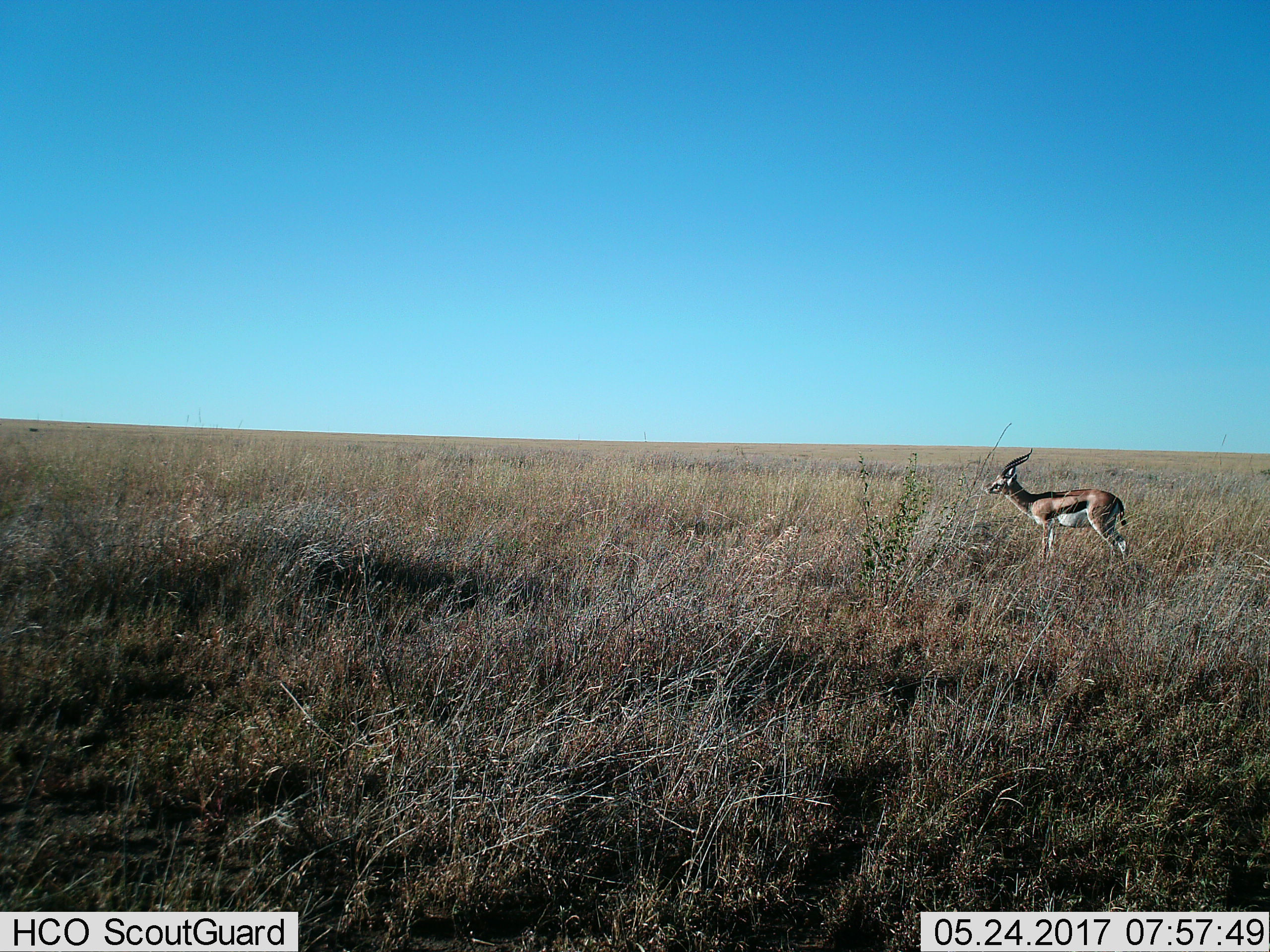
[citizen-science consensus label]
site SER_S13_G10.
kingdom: Animalia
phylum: Chordata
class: Mammalia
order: Artiodactyla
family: Bovidae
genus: Eudorcas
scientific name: Eudorcas thomsonii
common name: thomson's gazelle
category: gazellethomsons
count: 1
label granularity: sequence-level